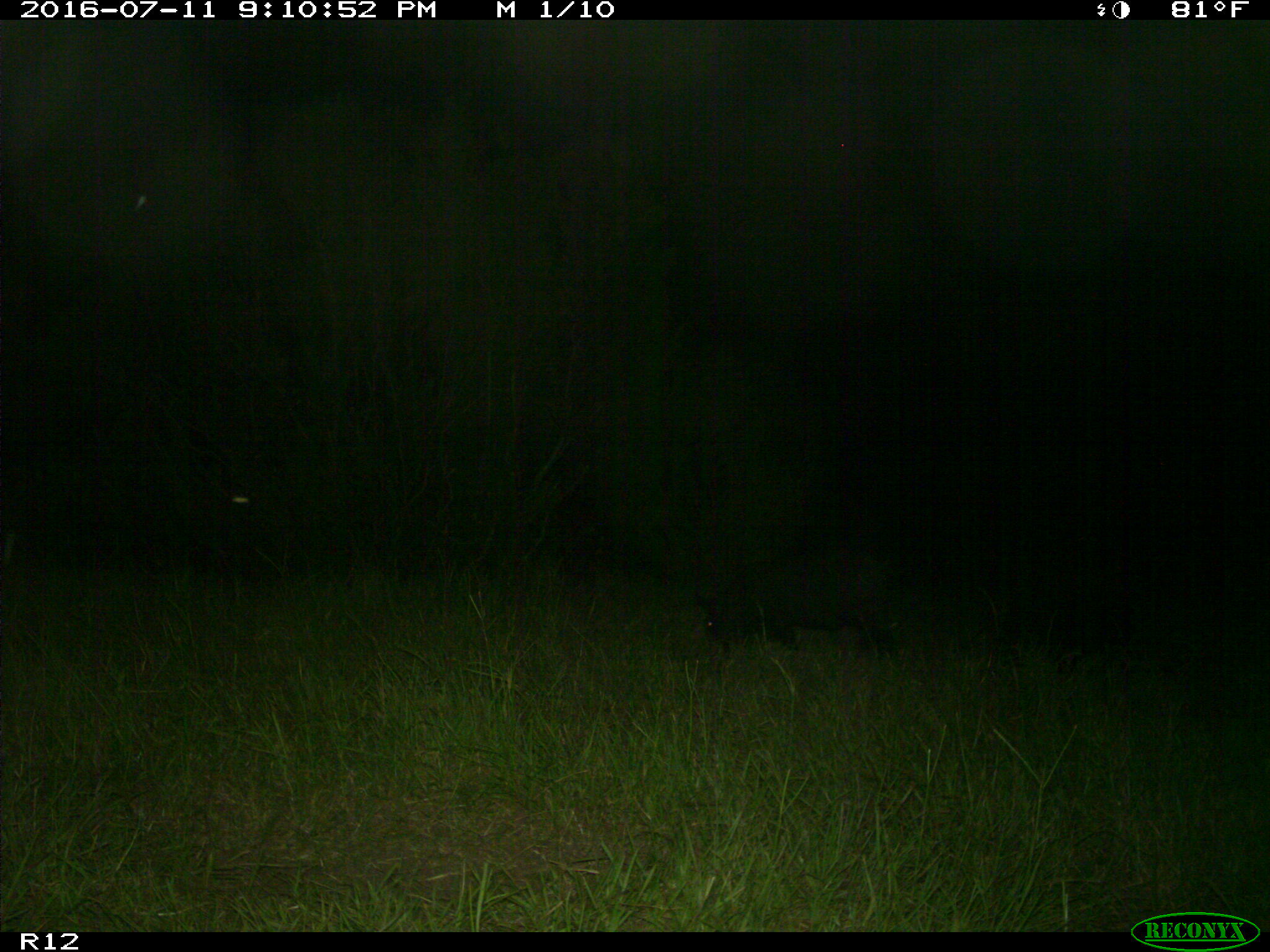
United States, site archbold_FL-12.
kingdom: Animalia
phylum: Chordata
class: Mammalia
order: Artiodactyla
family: Suidae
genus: Sus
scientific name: Sus scrofa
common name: wild boar